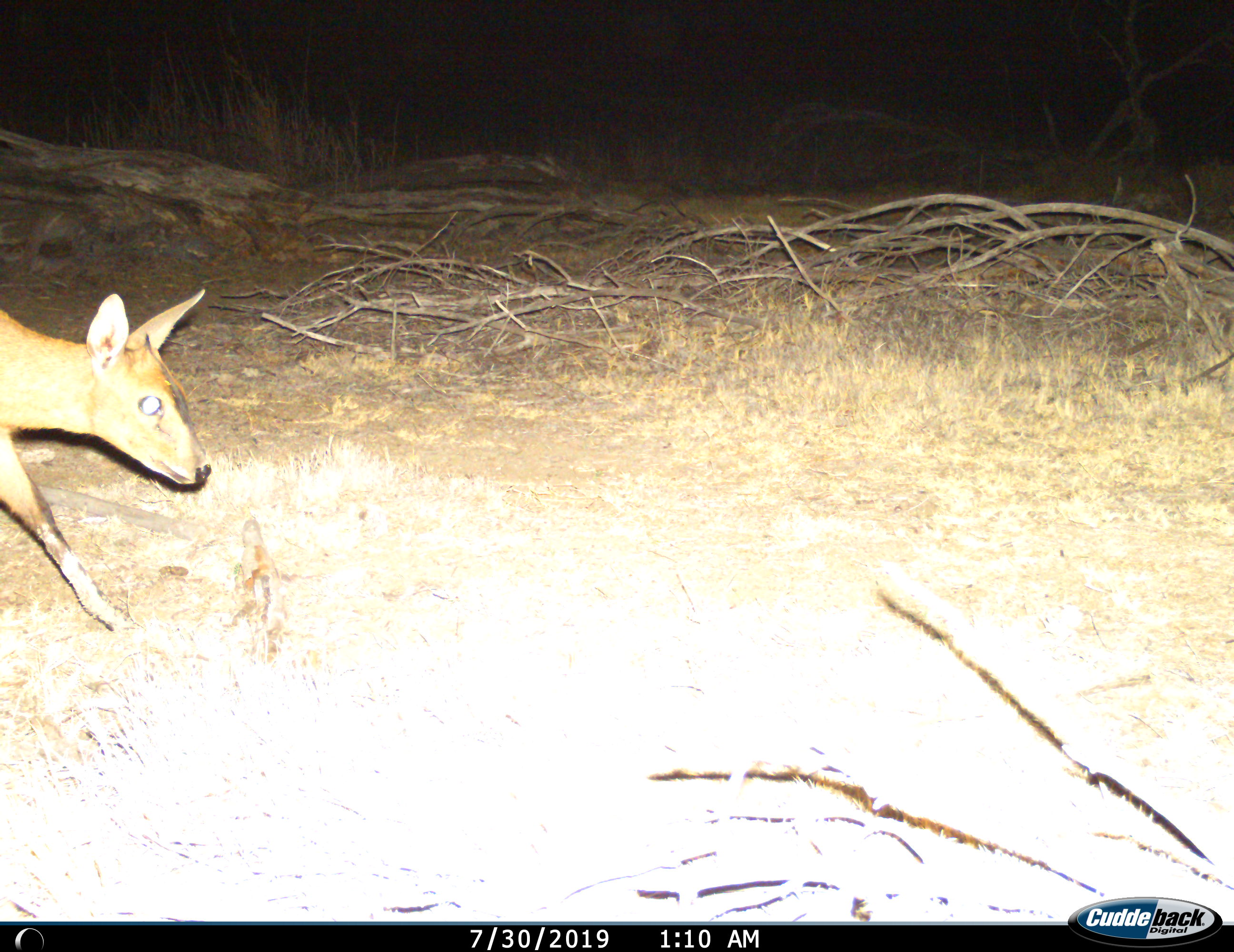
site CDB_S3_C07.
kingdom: Animalia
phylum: Chordata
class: Mammalia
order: Artiodactyla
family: Bovidae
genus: Sylvicapra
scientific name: Sylvicapra grimmia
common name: common duiker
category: duikercommongrey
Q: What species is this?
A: Duikercommongrey (common duiker) (Sylvicapra grimmia).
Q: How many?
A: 1.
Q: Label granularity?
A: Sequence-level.